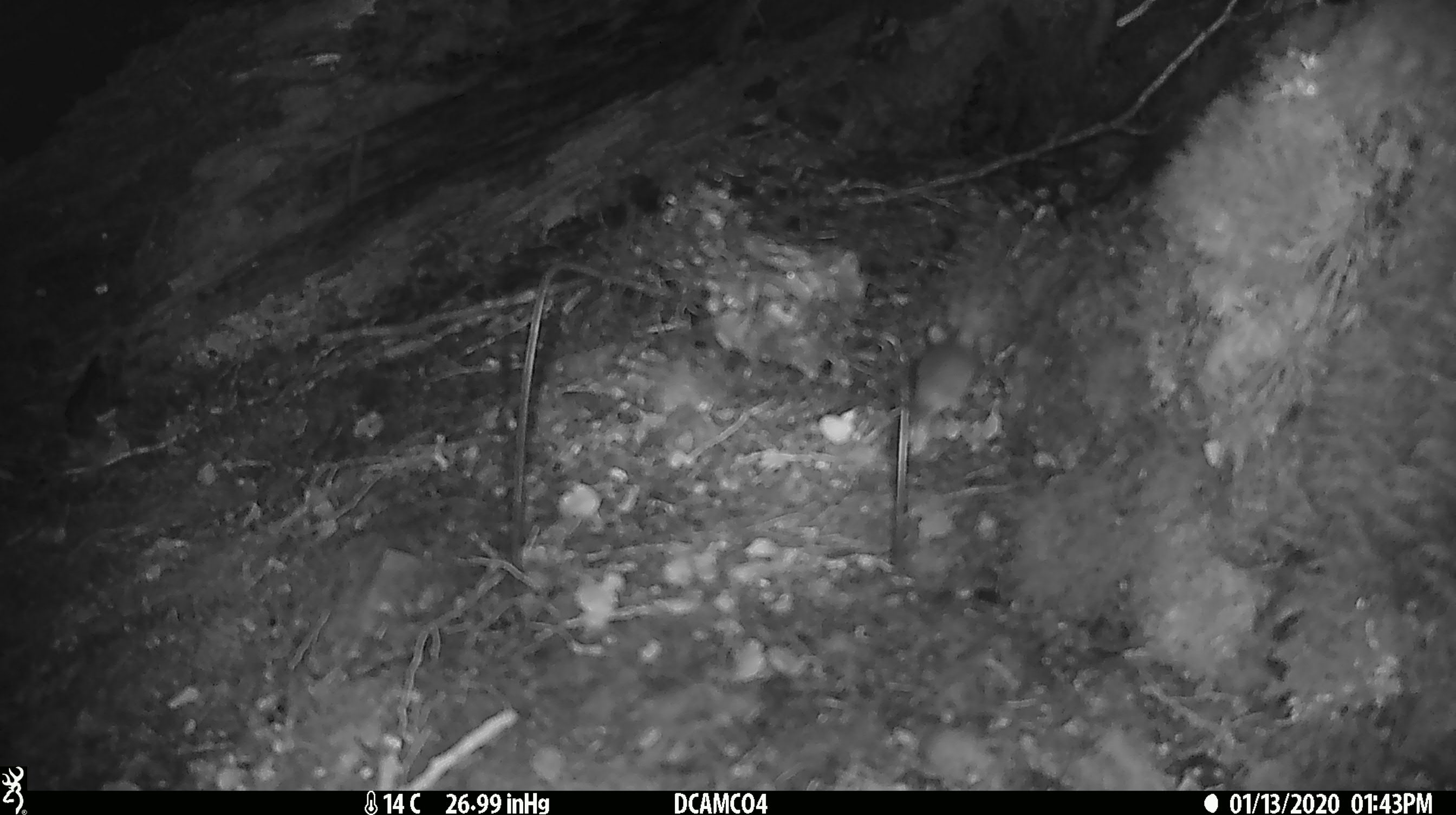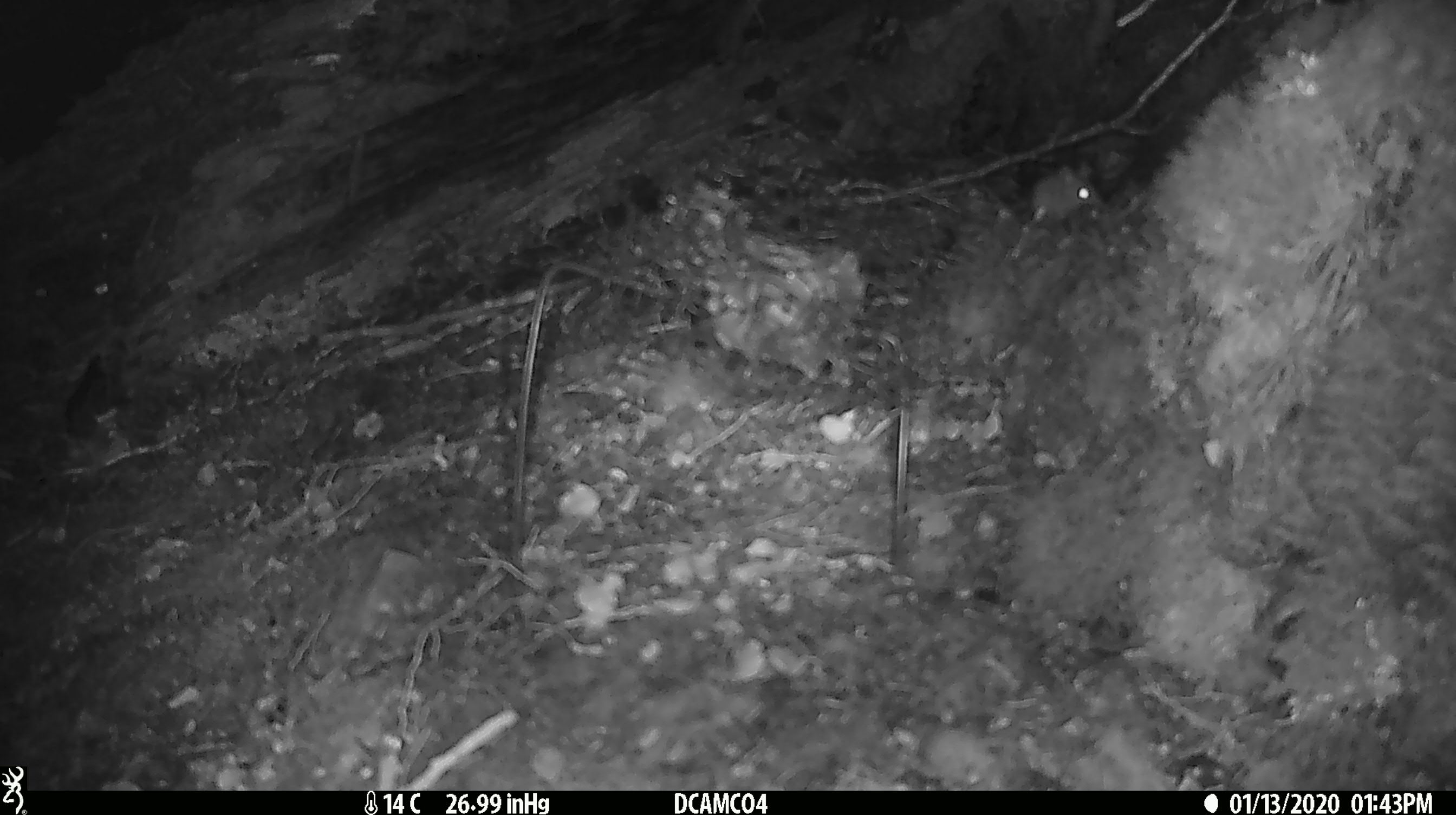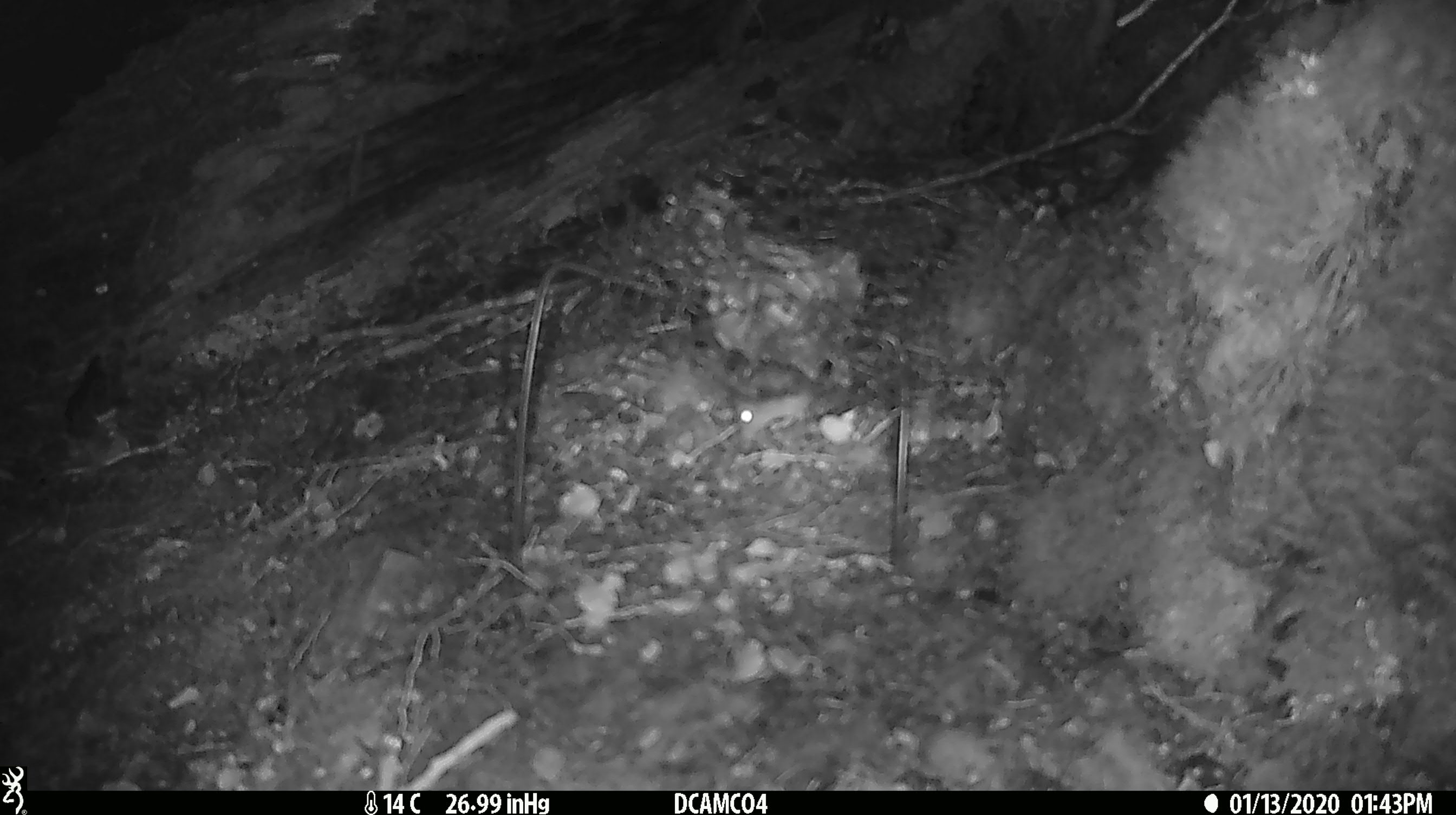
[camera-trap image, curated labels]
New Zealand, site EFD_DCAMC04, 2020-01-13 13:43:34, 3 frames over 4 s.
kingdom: Animalia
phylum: Chordata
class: Mammalia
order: Rodentia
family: Muridae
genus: Mus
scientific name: Mus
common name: mouse